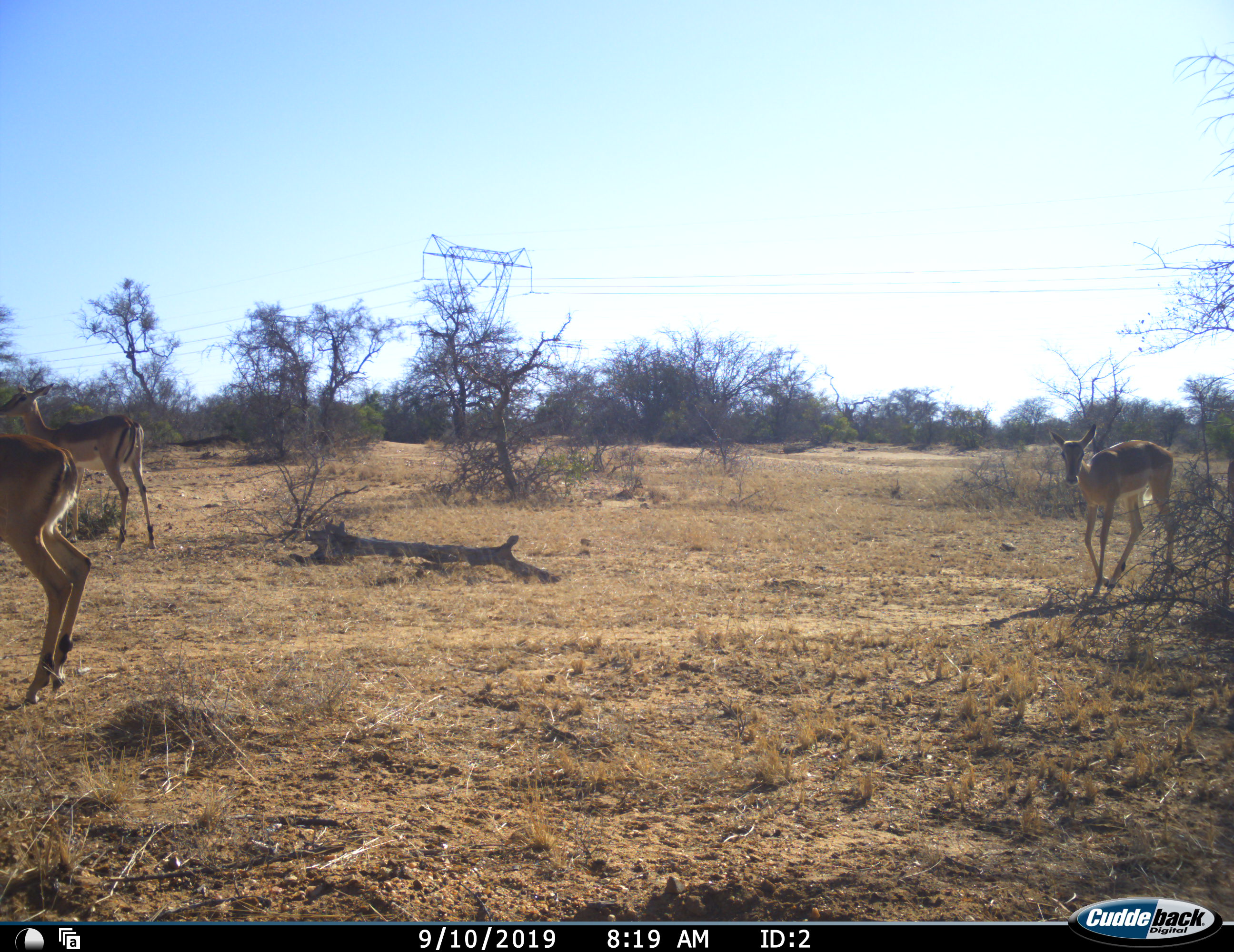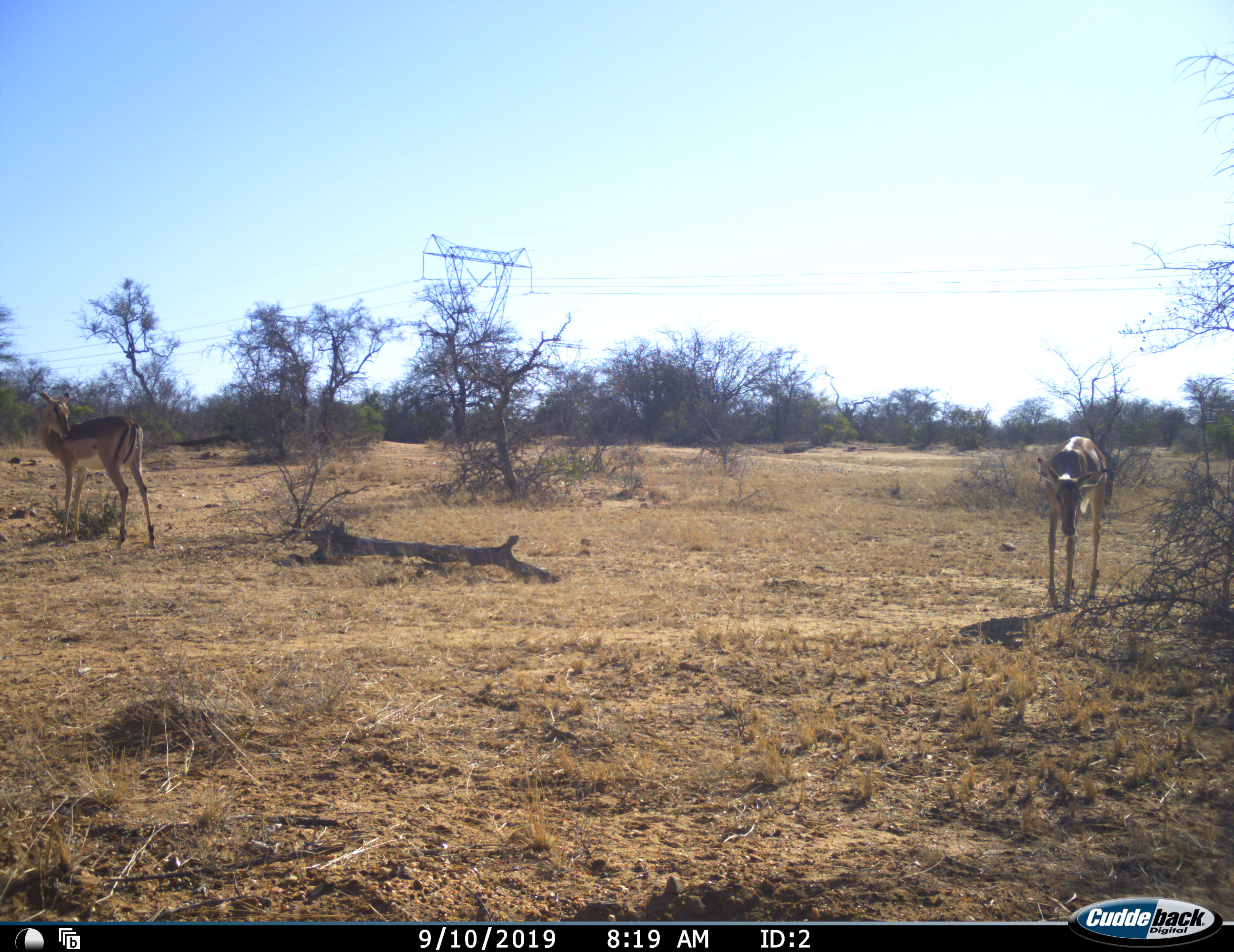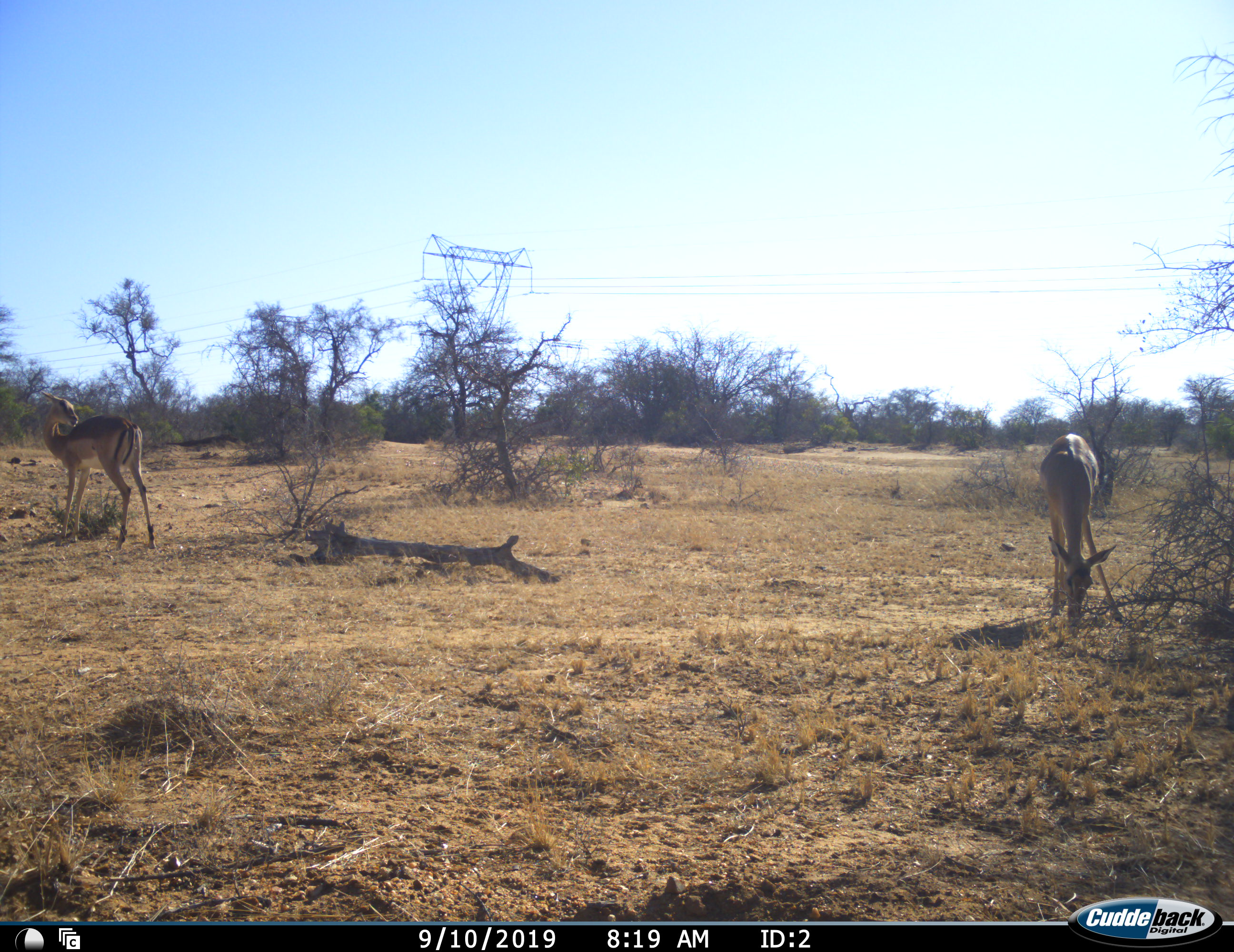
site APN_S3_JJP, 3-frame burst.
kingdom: Animalia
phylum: Chordata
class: Mammalia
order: Artiodactyla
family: Bovidae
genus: Aepyceros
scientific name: Aepyceros melampus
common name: impala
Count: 3.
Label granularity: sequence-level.